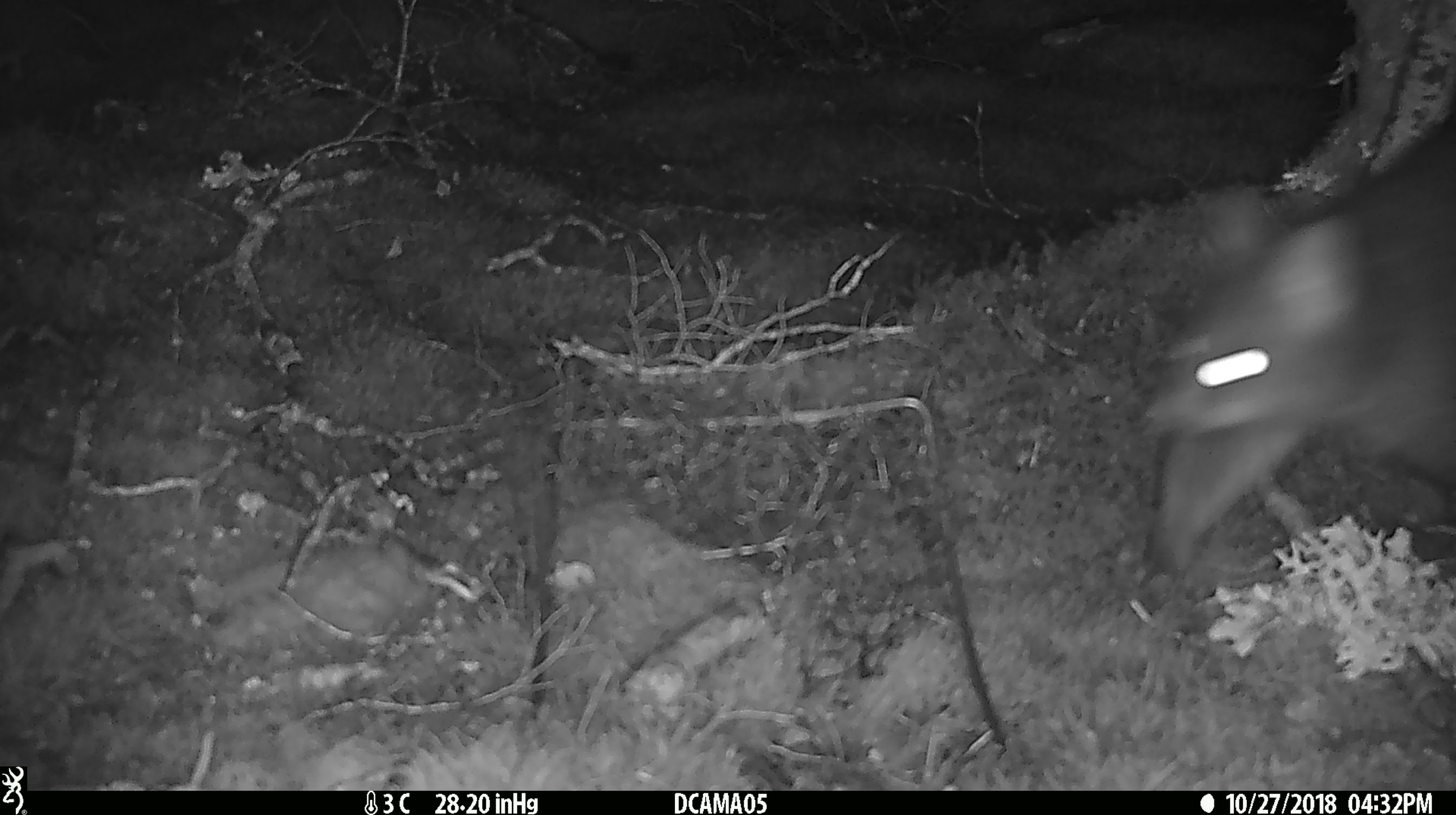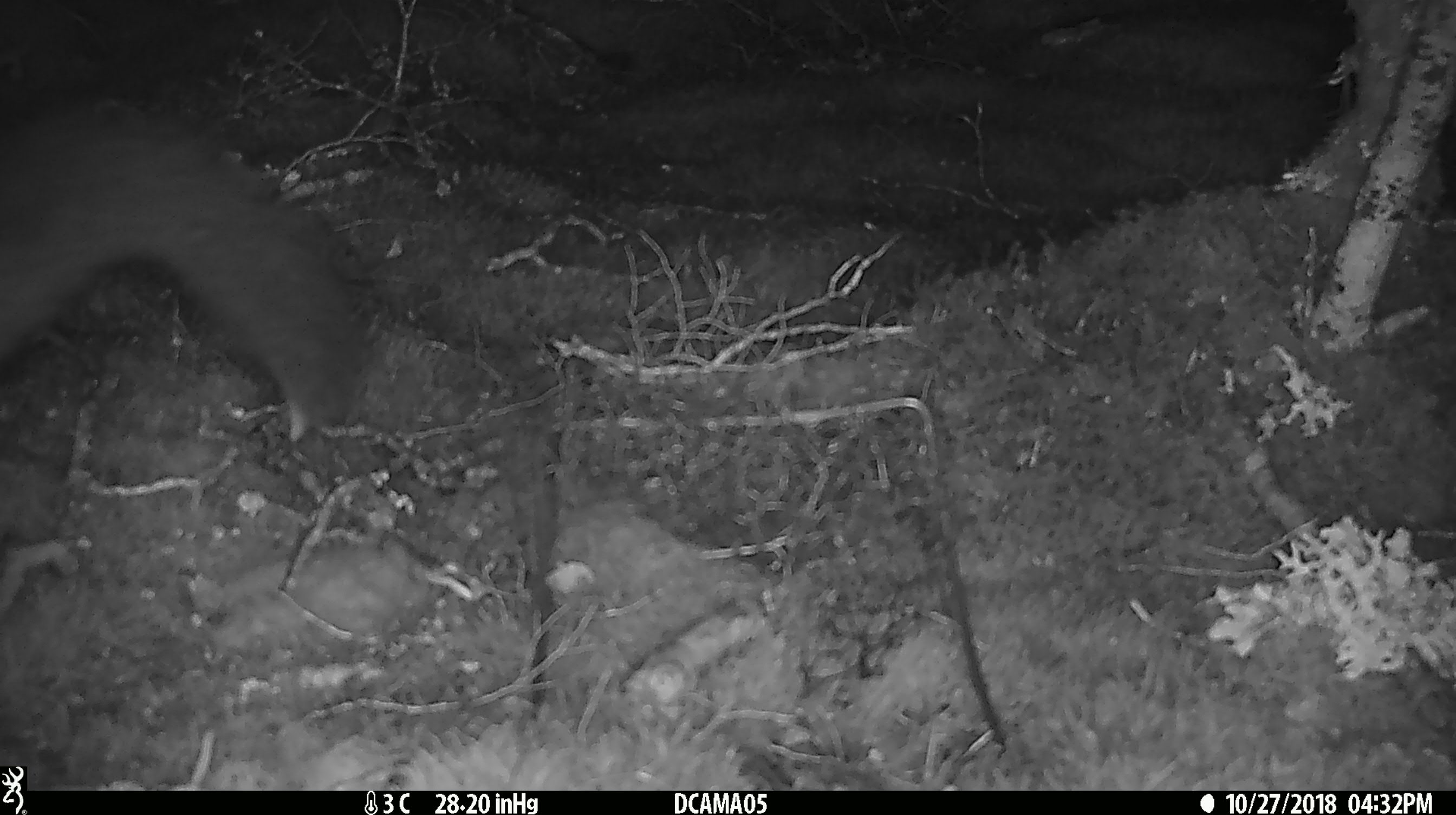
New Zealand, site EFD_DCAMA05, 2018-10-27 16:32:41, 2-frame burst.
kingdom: Animalia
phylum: Chordata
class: Mammalia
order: Diprotodontia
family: Phalangeridae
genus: Trichosurus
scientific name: Trichosurus vulpecula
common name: common brushtail possum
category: possum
Possum (common brushtail possum) (Trichosurus vulpecula).